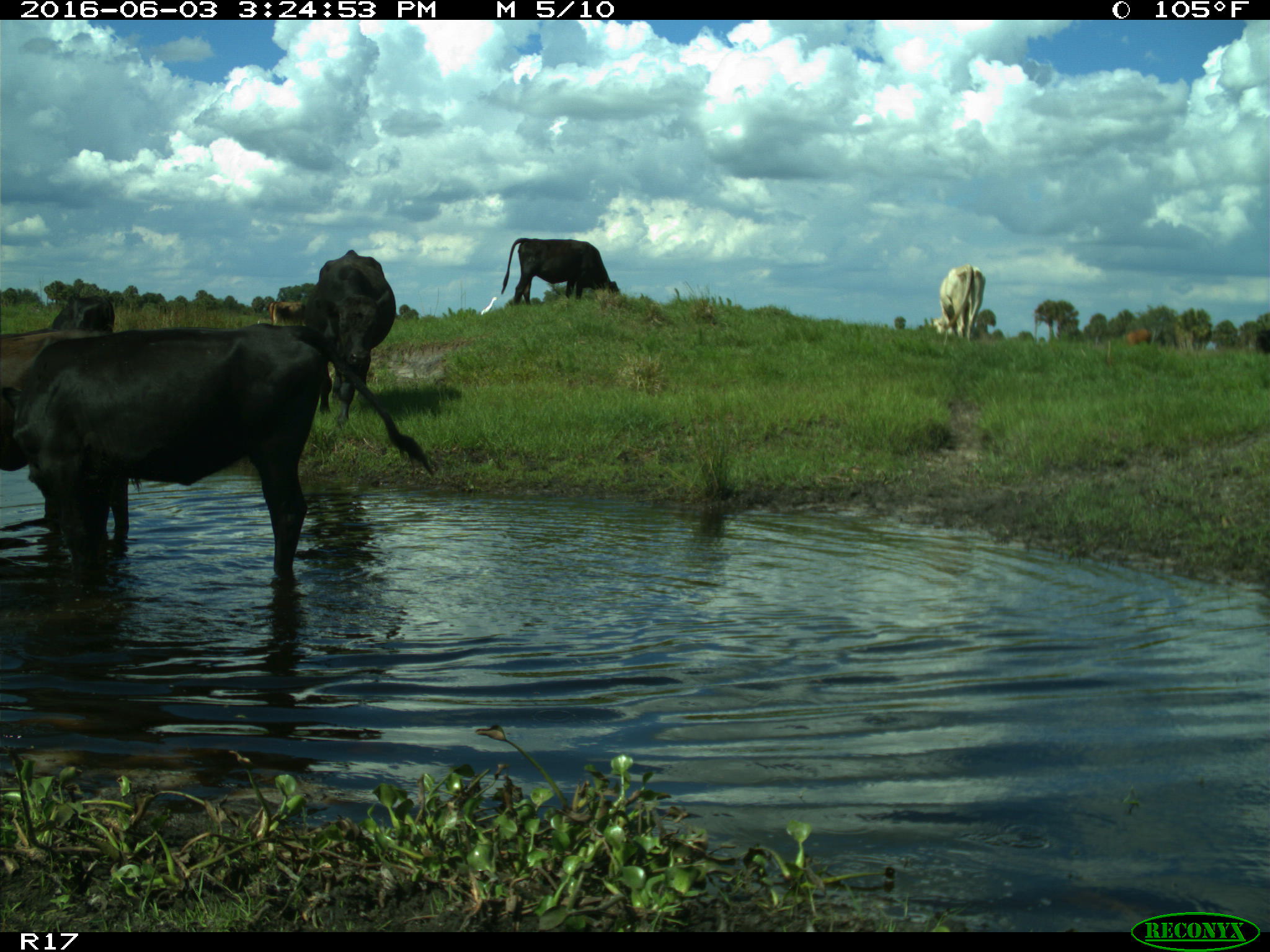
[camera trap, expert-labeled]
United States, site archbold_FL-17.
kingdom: Animalia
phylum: Chordata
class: Mammalia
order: Artiodactyla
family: Bovidae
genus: Bos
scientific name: Bos taurus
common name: domestic cow